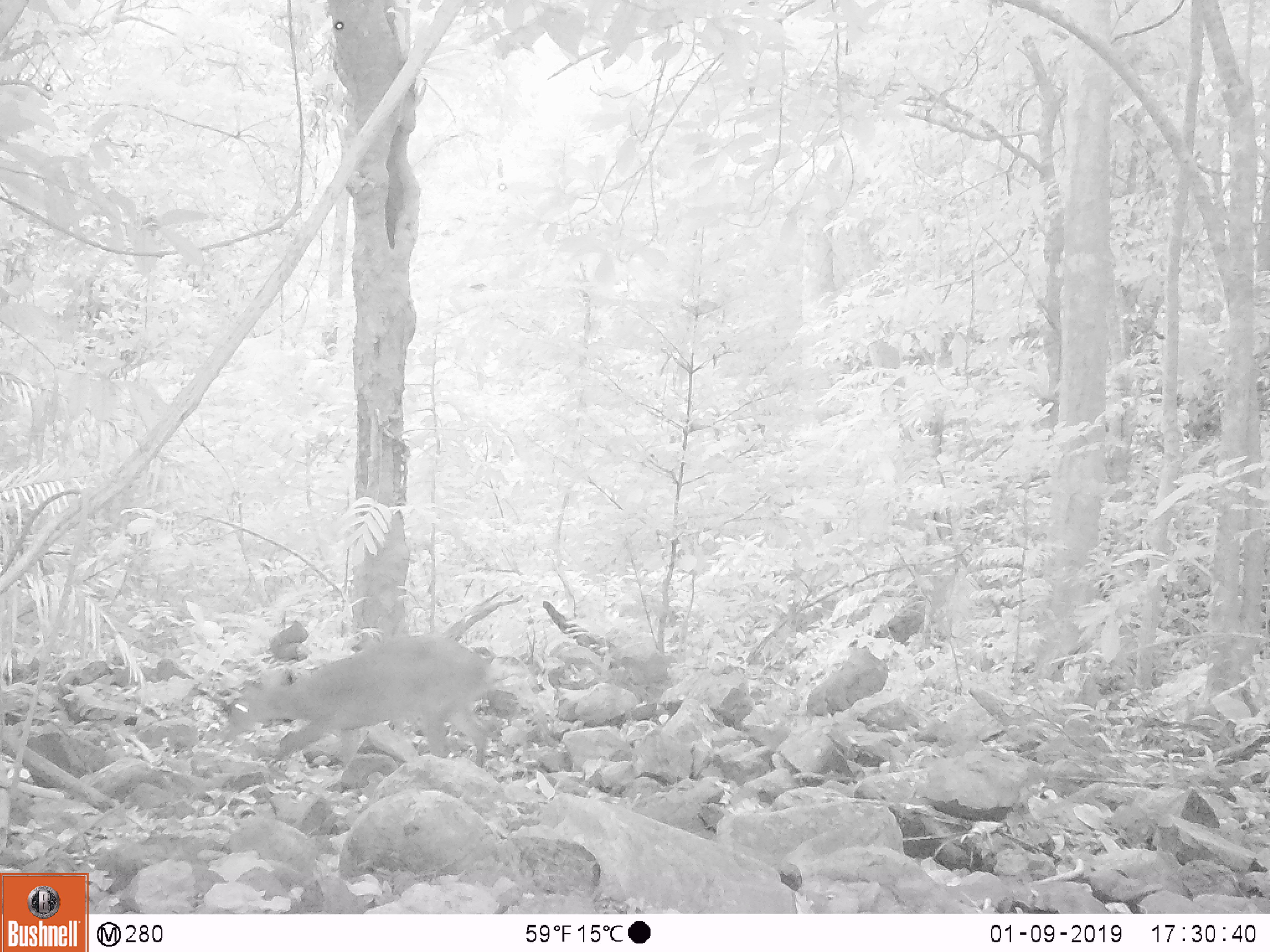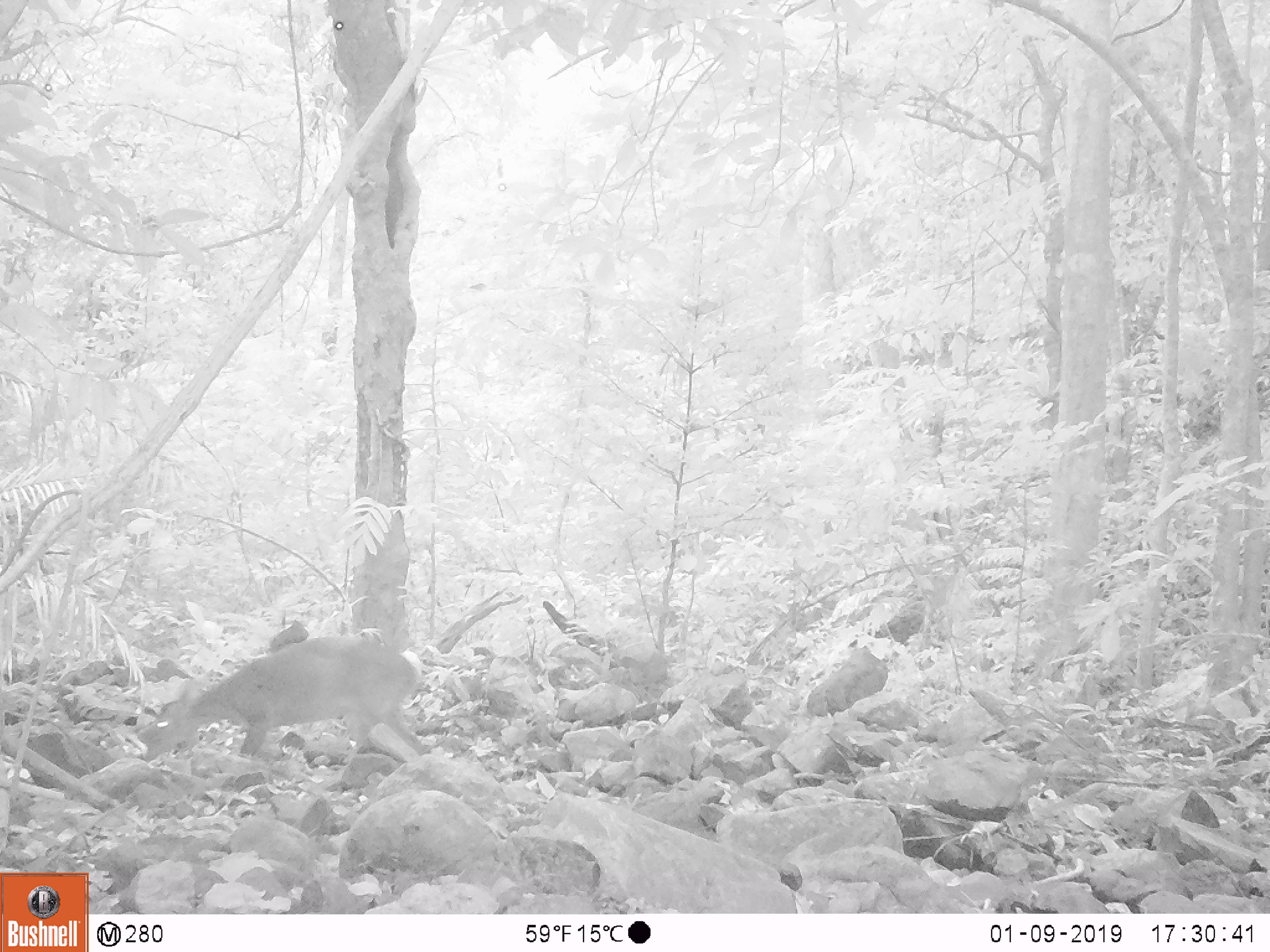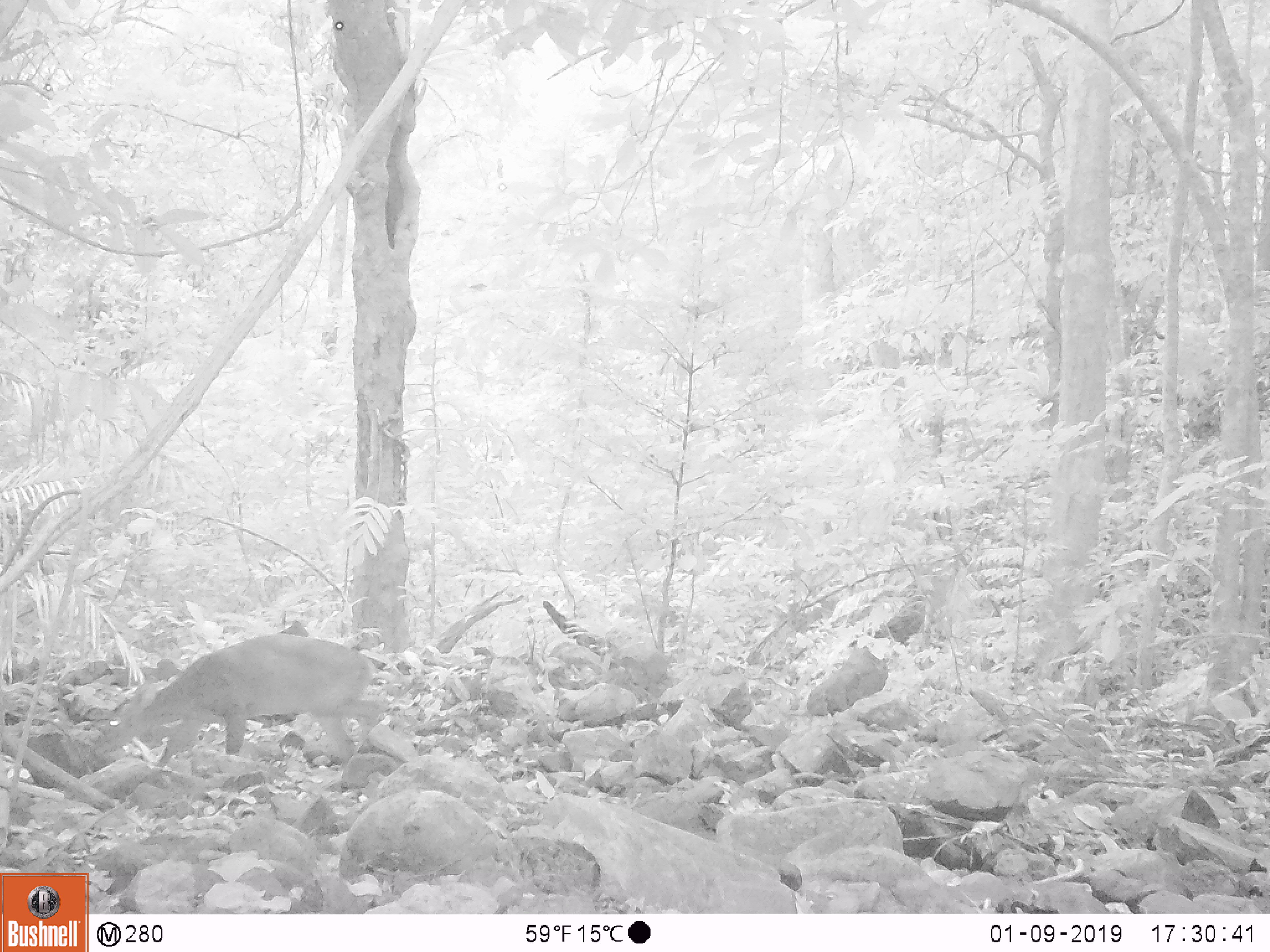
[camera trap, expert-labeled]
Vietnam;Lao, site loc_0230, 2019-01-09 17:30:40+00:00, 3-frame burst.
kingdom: Animalia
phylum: Chordata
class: Mammalia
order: Artiodactyla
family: Cervidae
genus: Muntiacus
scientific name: Muntiacus vuquangensis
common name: large-antlered muntjac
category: large antlered muntjac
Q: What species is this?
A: Large antlered muntjac (large-antlered muntjac) (Muntiacus vuquangensis).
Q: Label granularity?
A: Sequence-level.